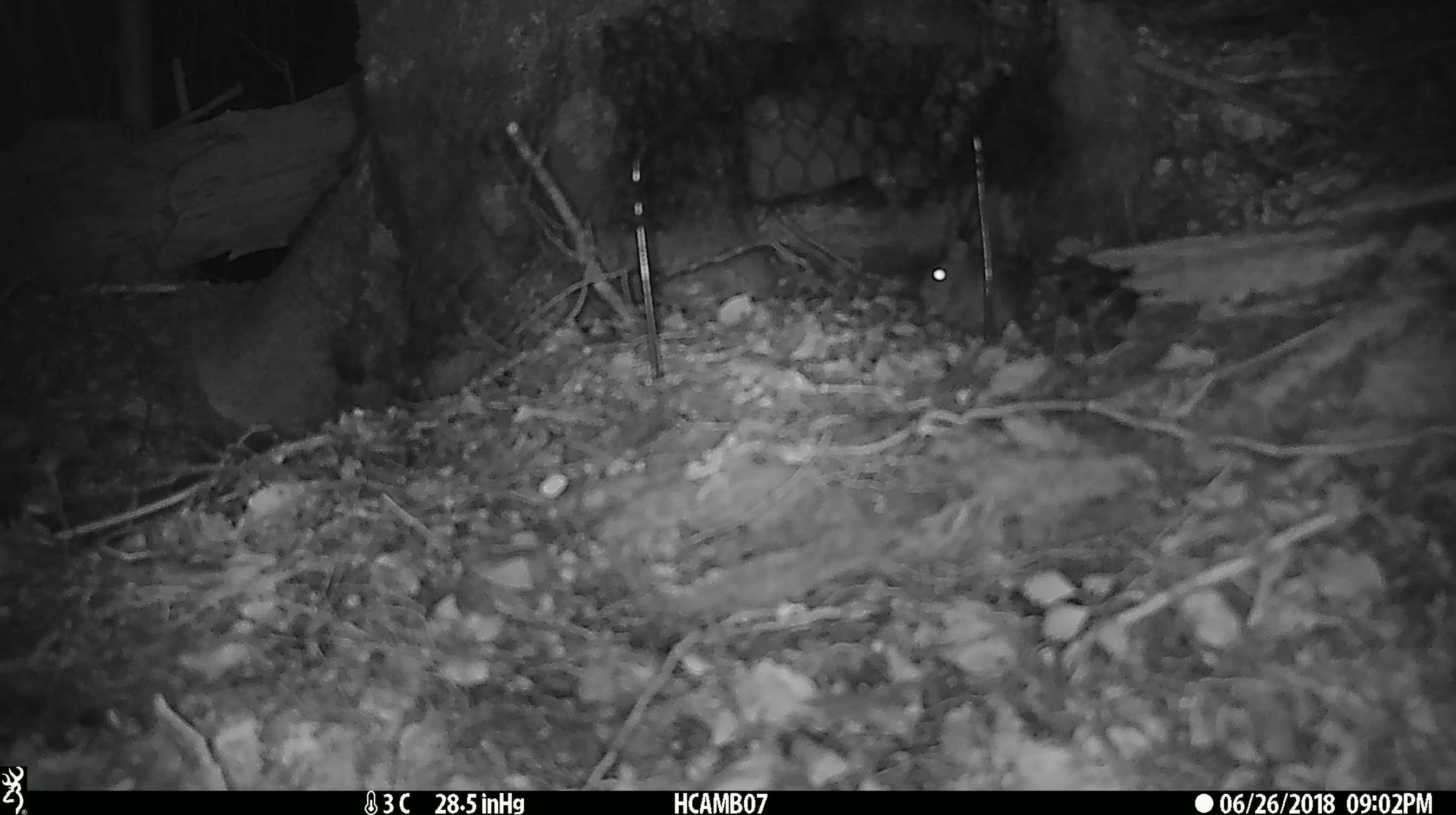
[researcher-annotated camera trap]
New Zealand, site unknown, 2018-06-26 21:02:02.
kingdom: Animalia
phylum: Chordata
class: Mammalia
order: Rodentia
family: Muridae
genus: Mus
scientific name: Mus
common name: mouse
Mouse (Mus).